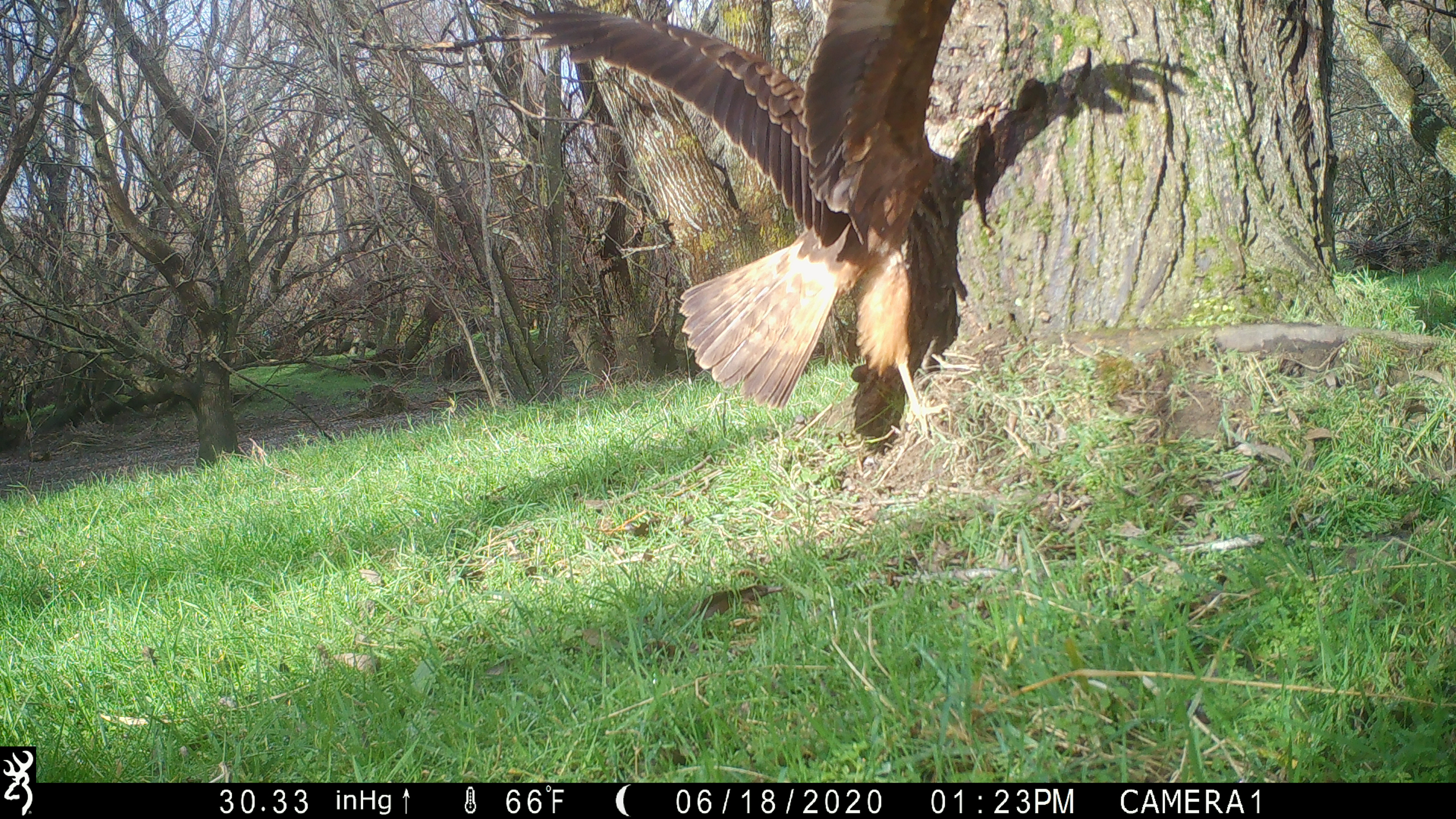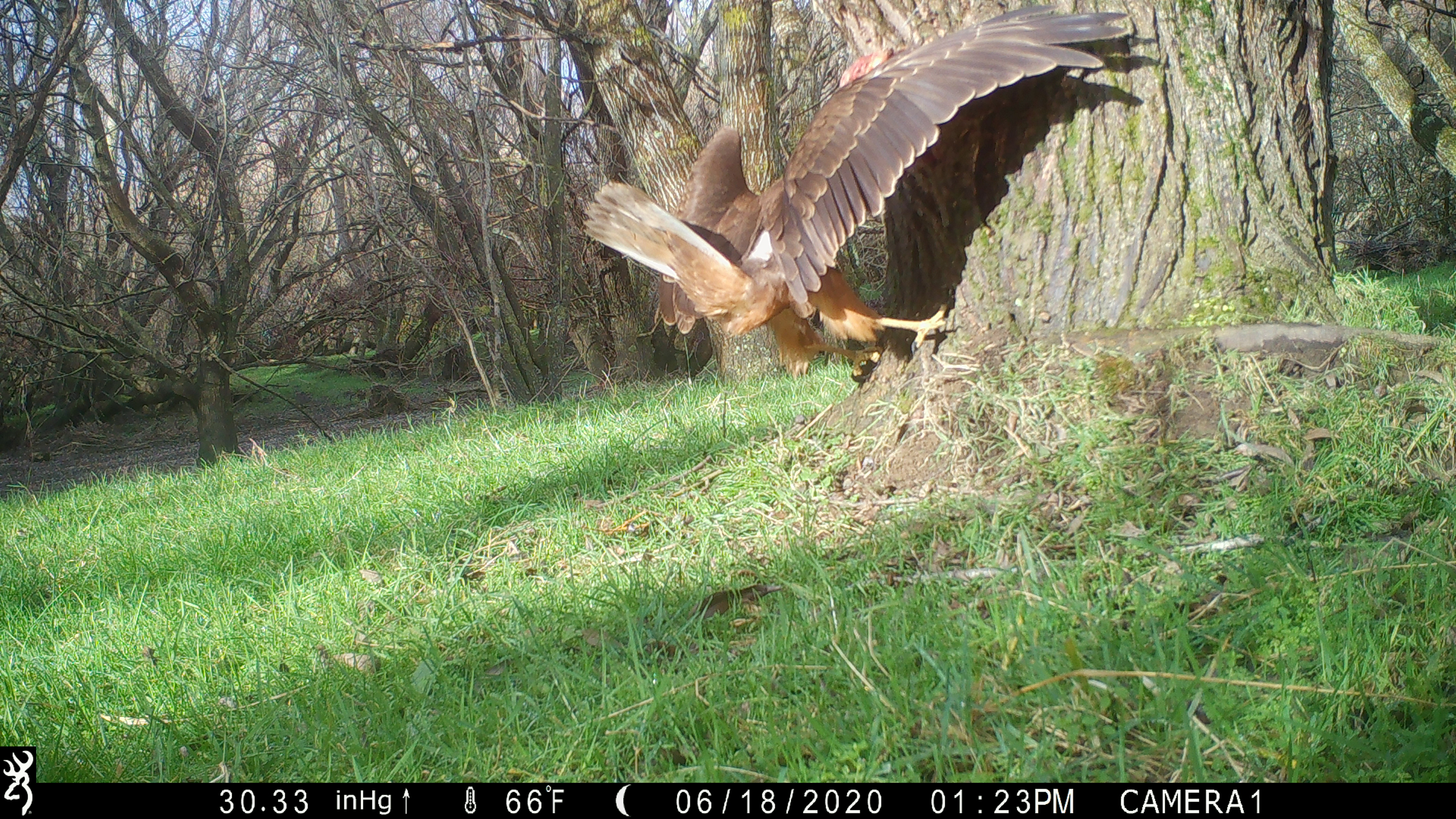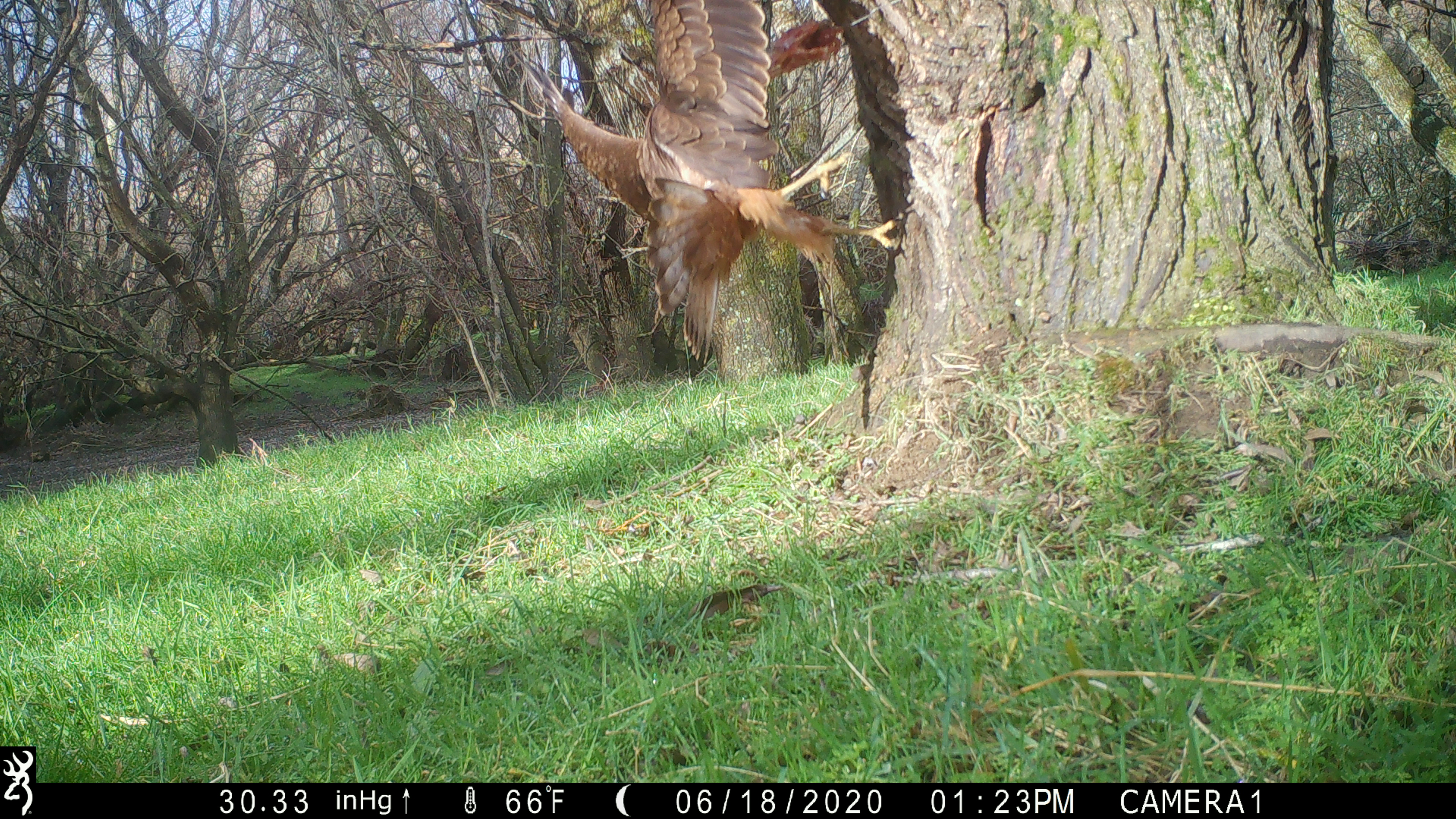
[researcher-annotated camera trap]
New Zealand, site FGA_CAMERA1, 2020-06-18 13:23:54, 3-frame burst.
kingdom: Animalia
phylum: Chordata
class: Aves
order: Accipitriformes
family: Accipitridae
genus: Circus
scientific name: Circus approximans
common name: swamp harrier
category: harrier